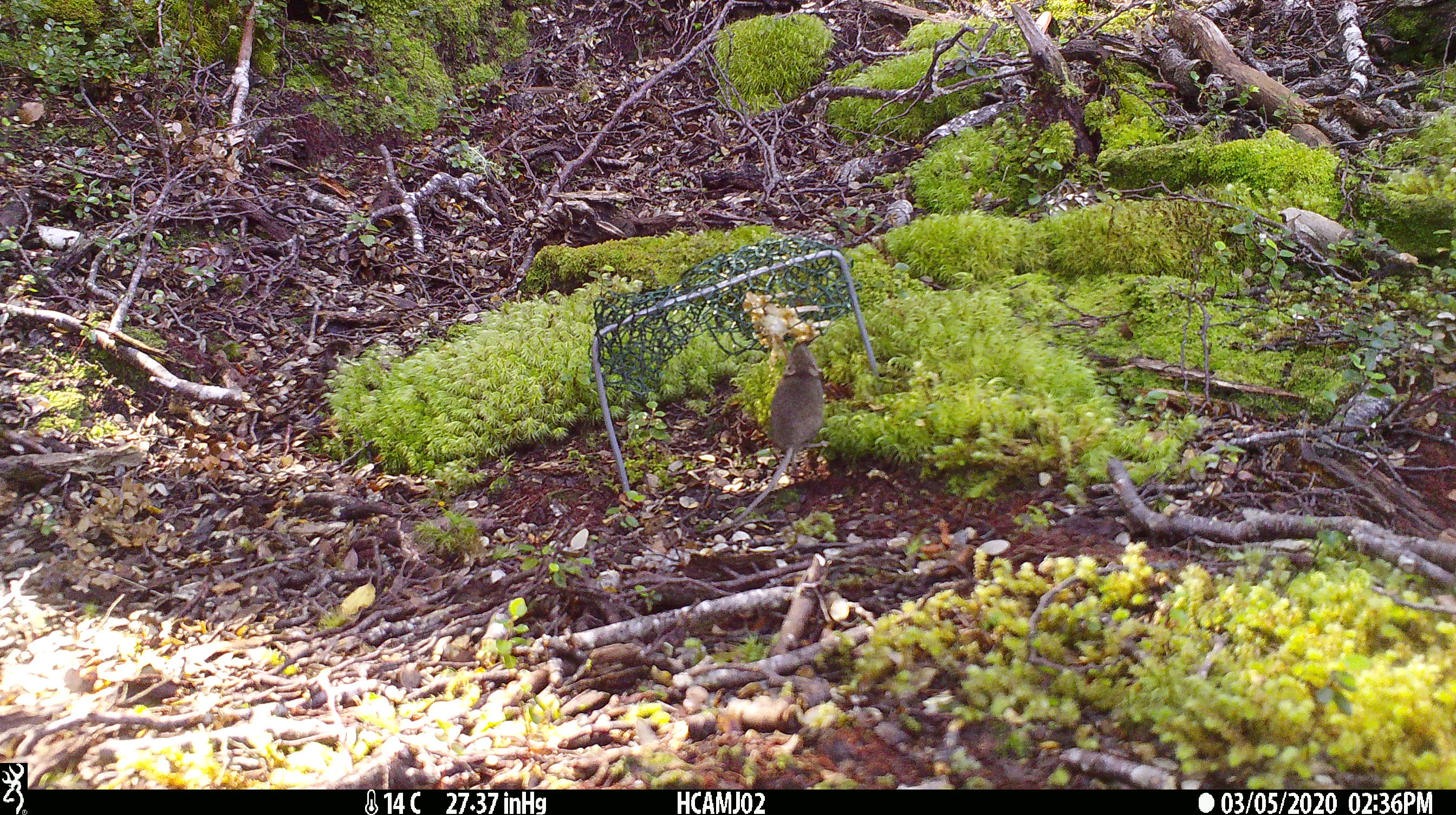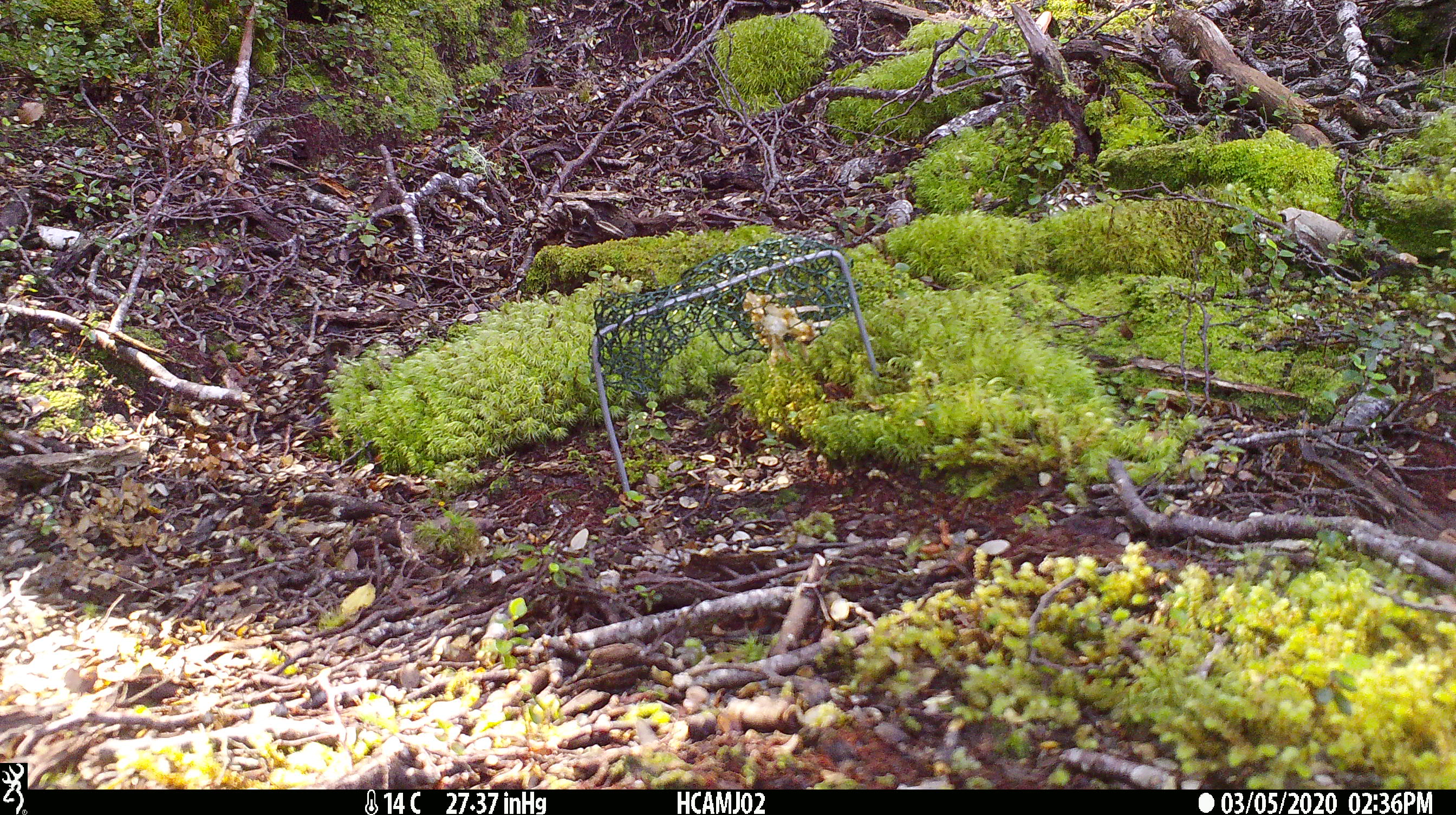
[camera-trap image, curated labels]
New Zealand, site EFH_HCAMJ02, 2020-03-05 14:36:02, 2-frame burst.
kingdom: Animalia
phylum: Chordata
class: Mammalia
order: Rodentia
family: Muridae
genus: Mus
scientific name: Mus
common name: mouse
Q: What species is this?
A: Mouse (Mus).